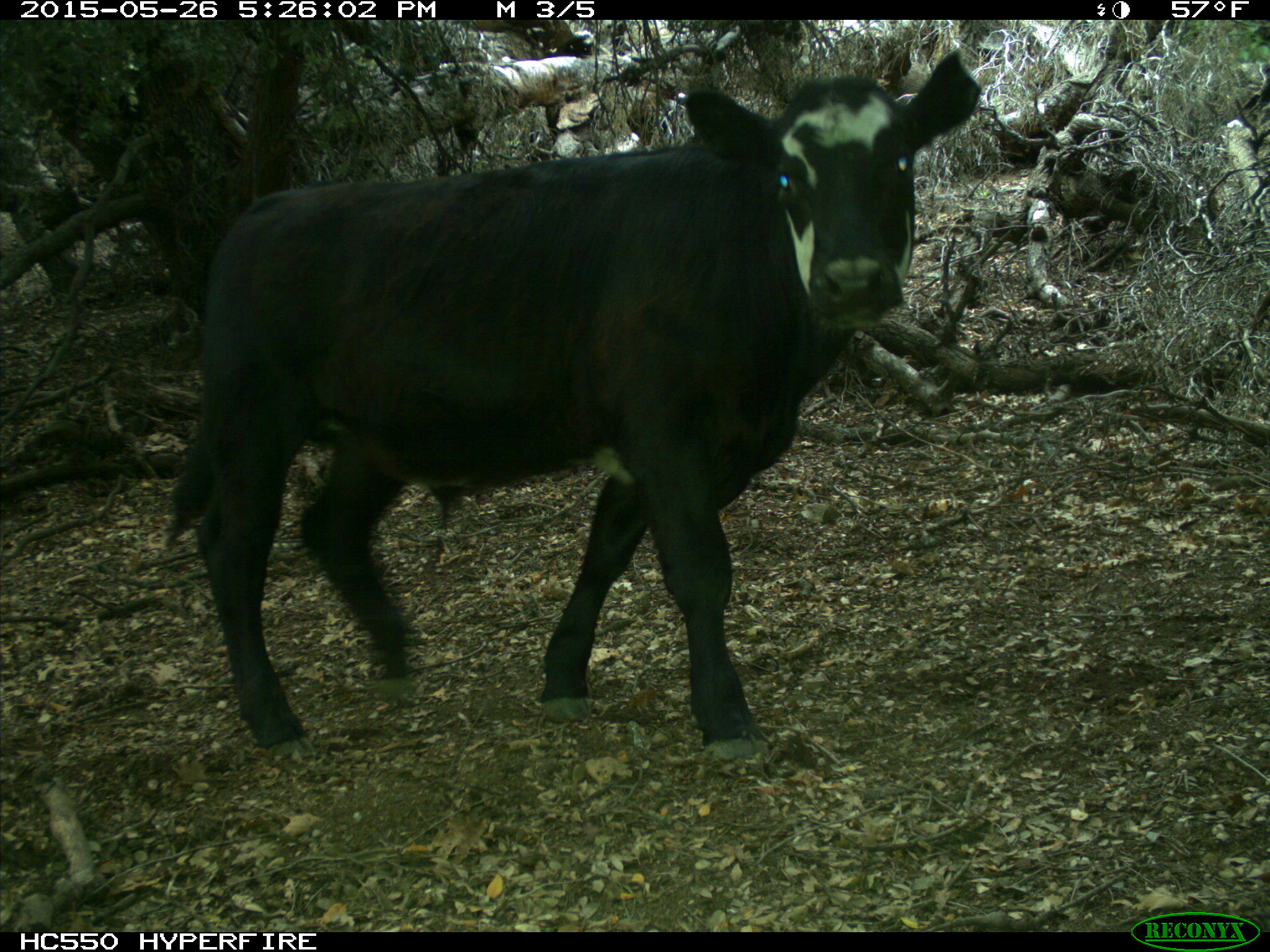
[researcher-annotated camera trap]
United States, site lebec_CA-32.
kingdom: Animalia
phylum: Chordata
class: Mammalia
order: Artiodactyla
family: Bovidae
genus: Bos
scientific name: Bos taurus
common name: domestic cow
Bos taurus (domestic cow).